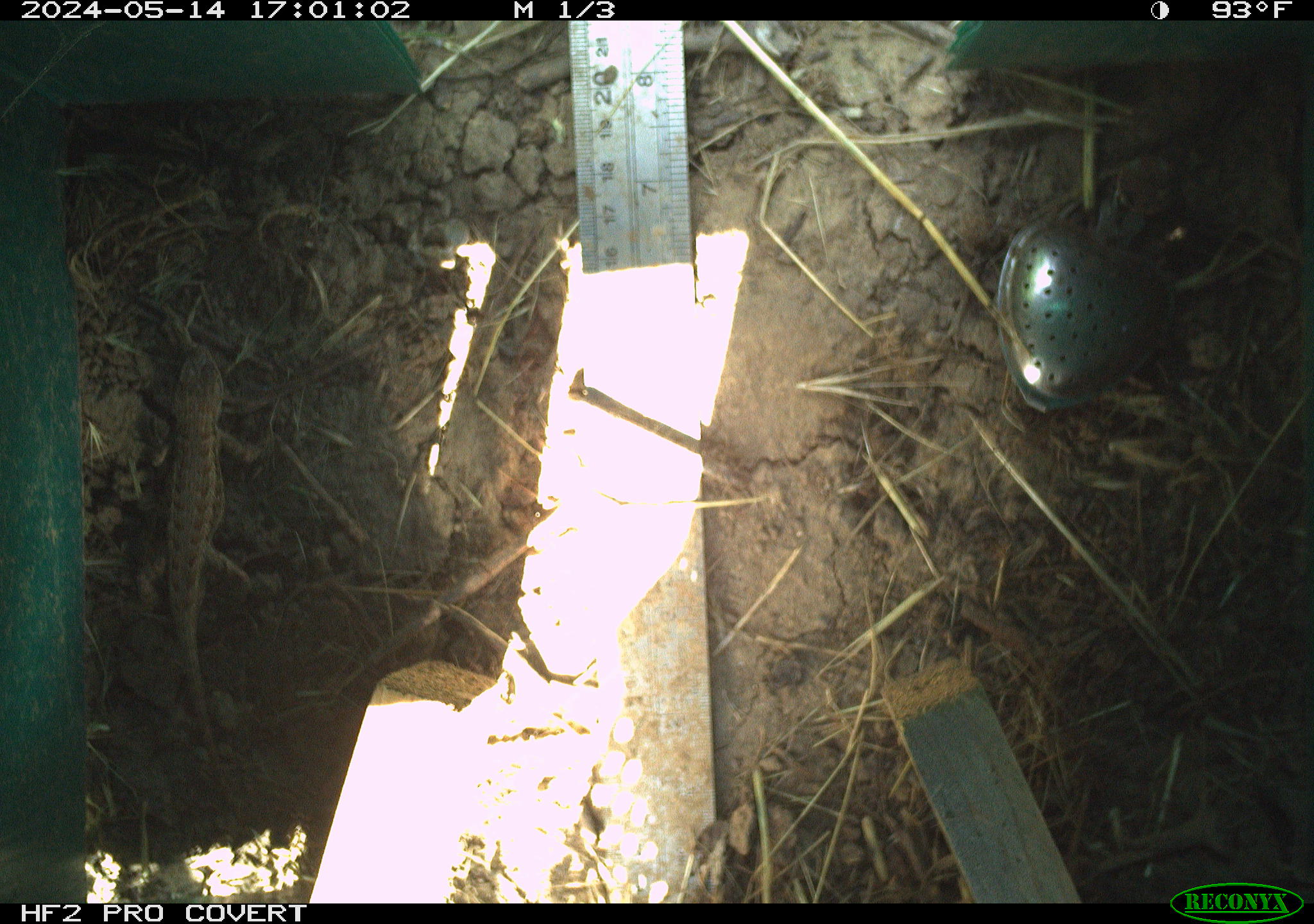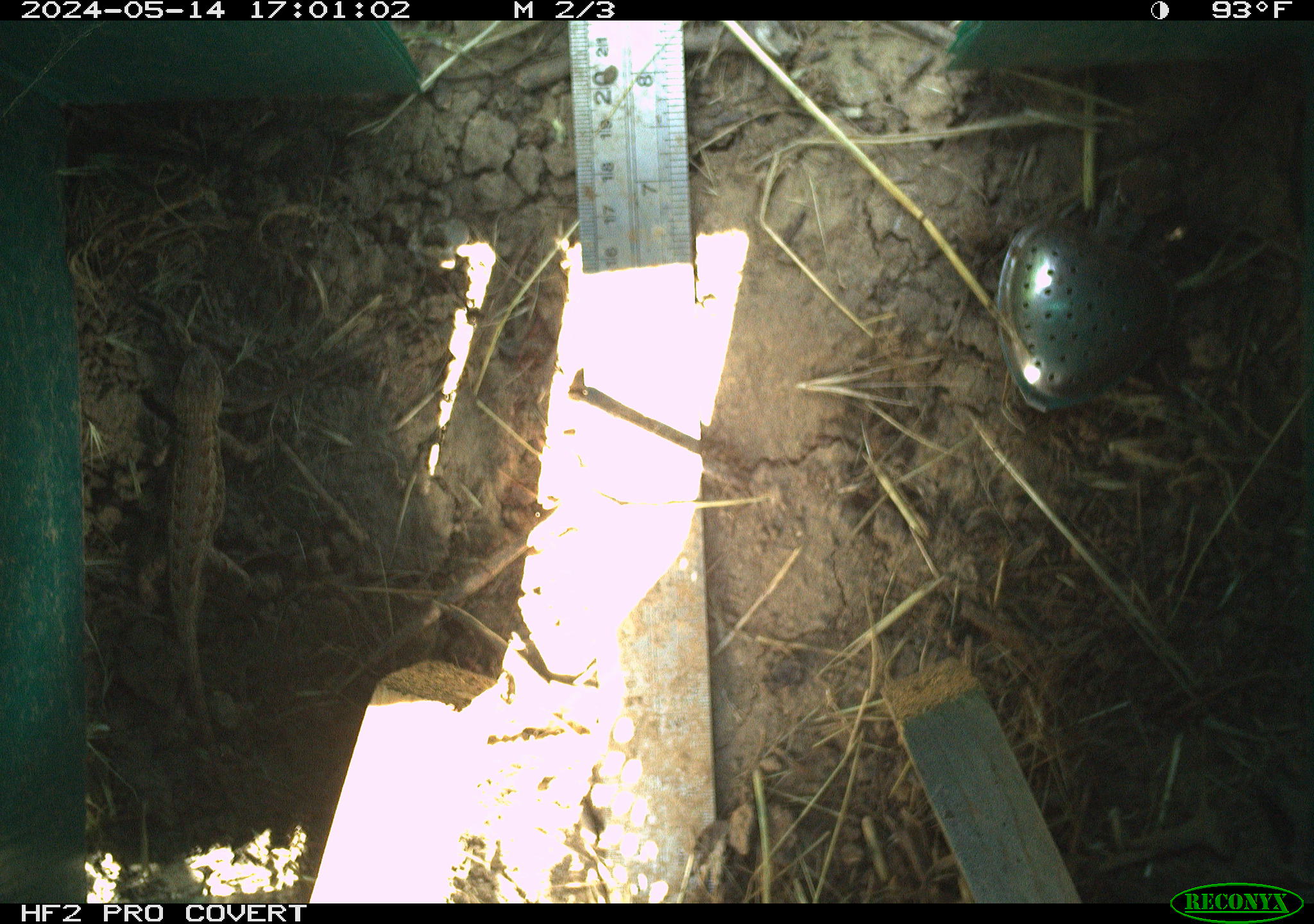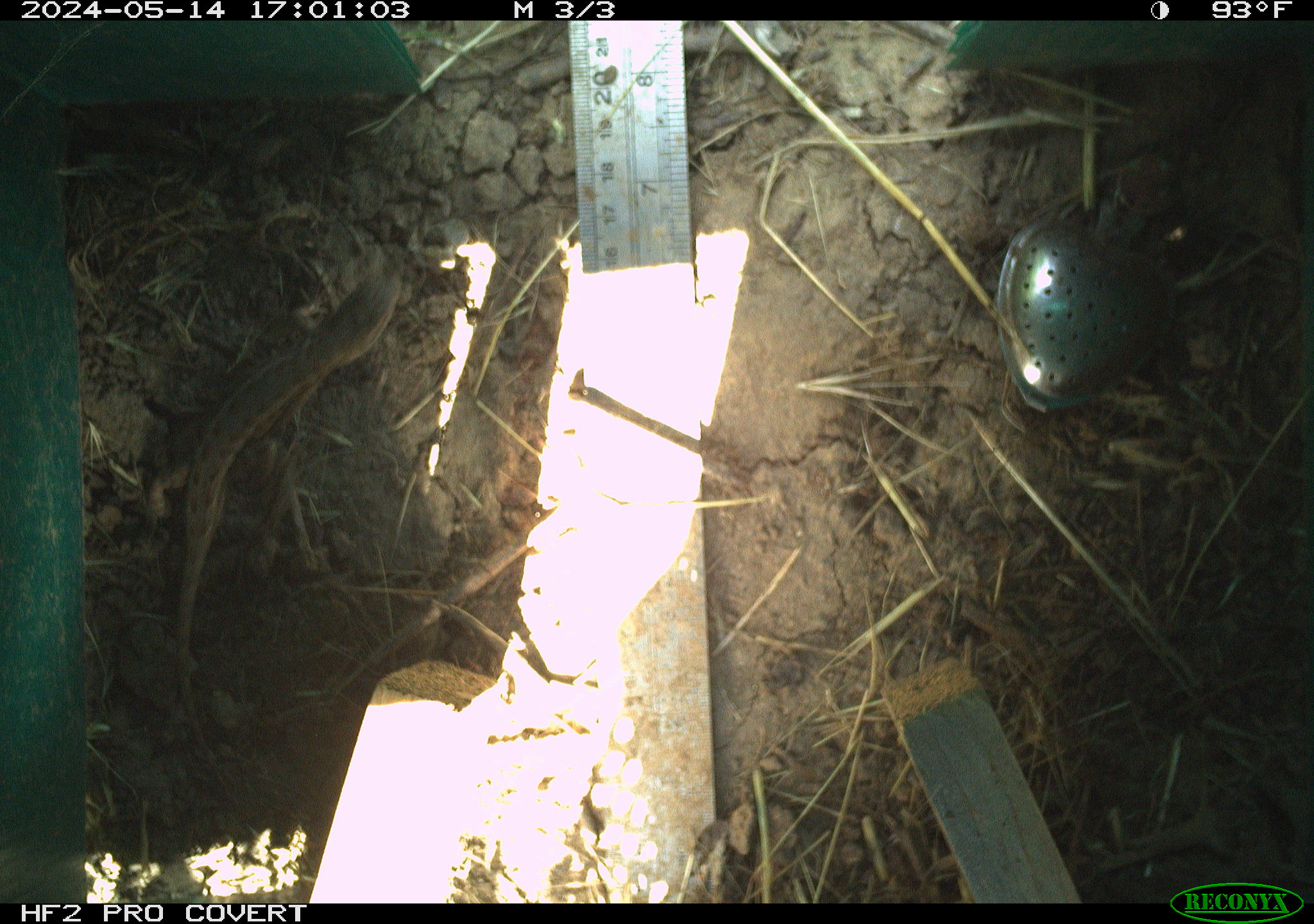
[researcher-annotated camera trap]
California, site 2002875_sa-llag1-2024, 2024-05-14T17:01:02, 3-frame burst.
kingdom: Animalia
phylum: Chordata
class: Reptilia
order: Squamata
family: Phrynosomatidae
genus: Sceloporus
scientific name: Sceloporus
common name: spiny lizards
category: sceloporus species